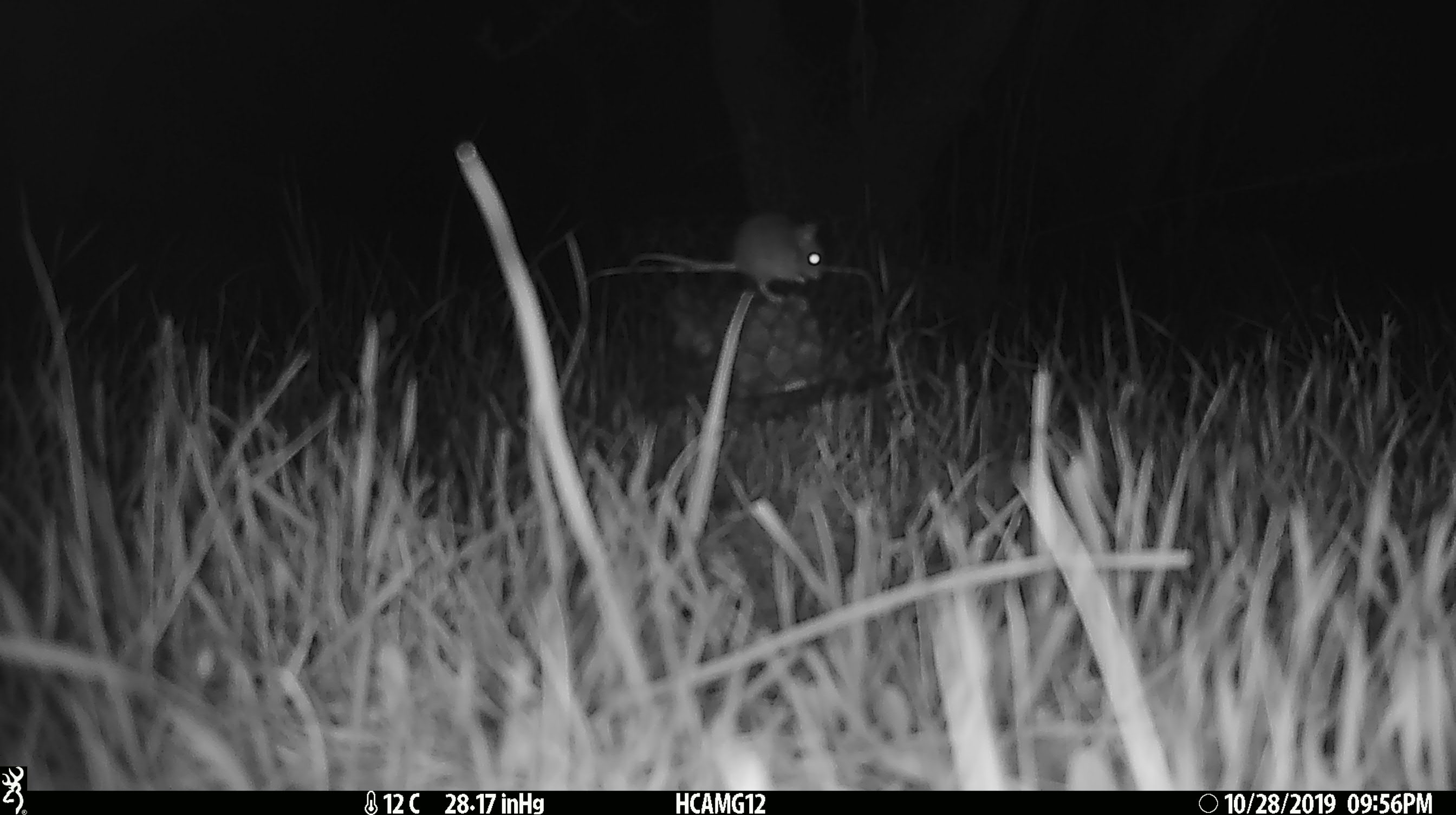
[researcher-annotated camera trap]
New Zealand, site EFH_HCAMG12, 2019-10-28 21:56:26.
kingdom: Animalia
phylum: Chordata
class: Mammalia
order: Rodentia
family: Muridae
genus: Mus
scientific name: Mus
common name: mouse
Mouse (Mus).